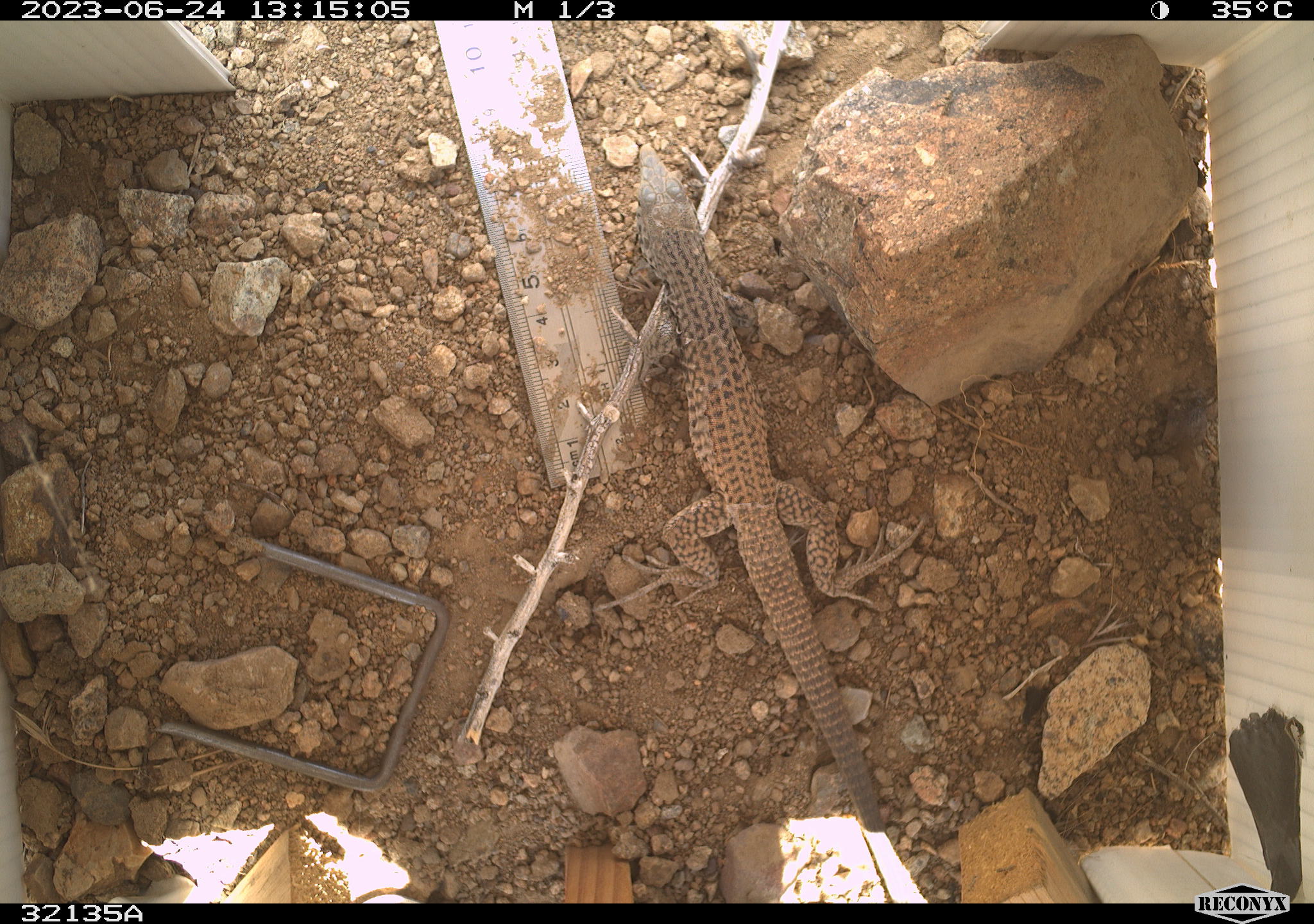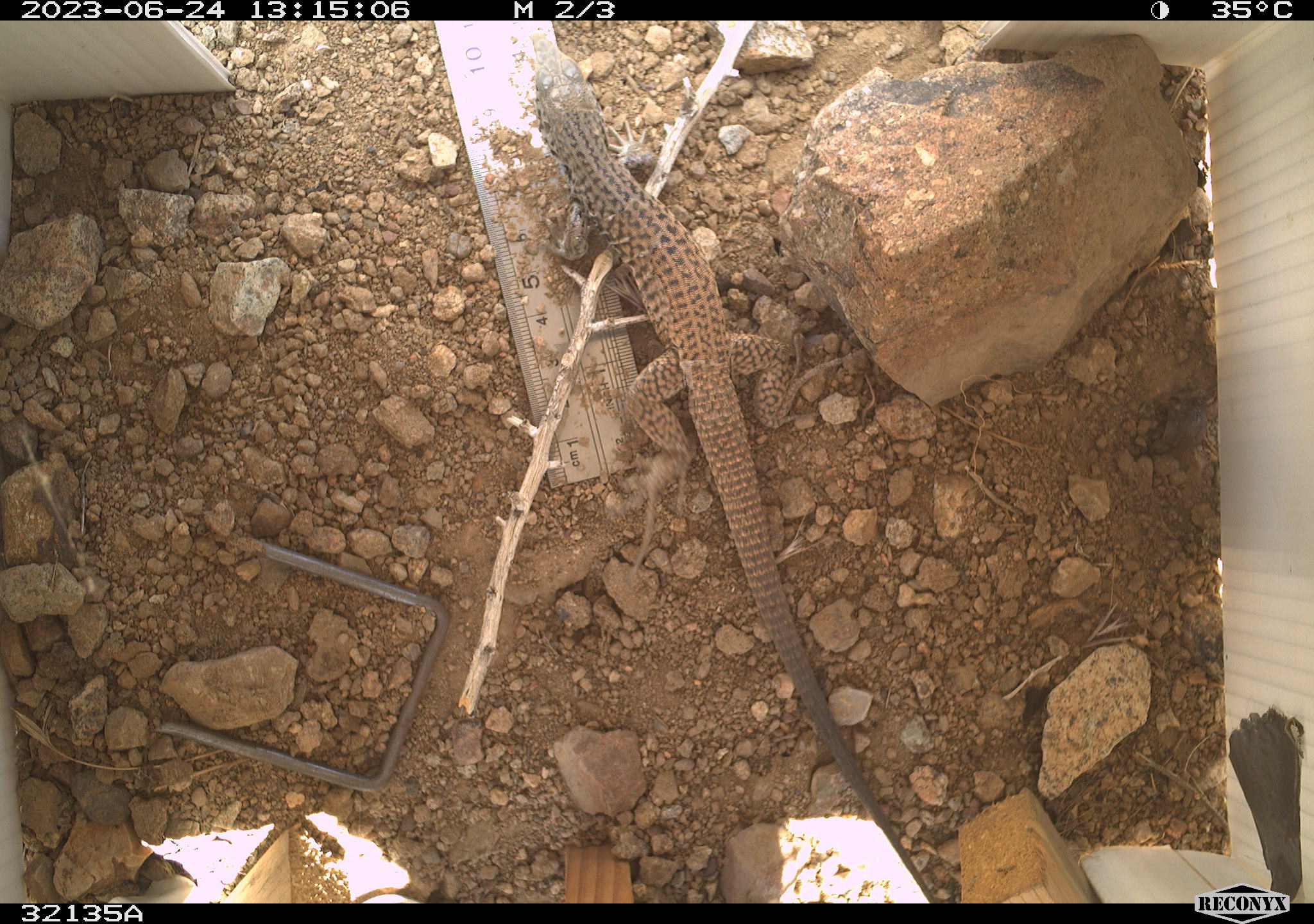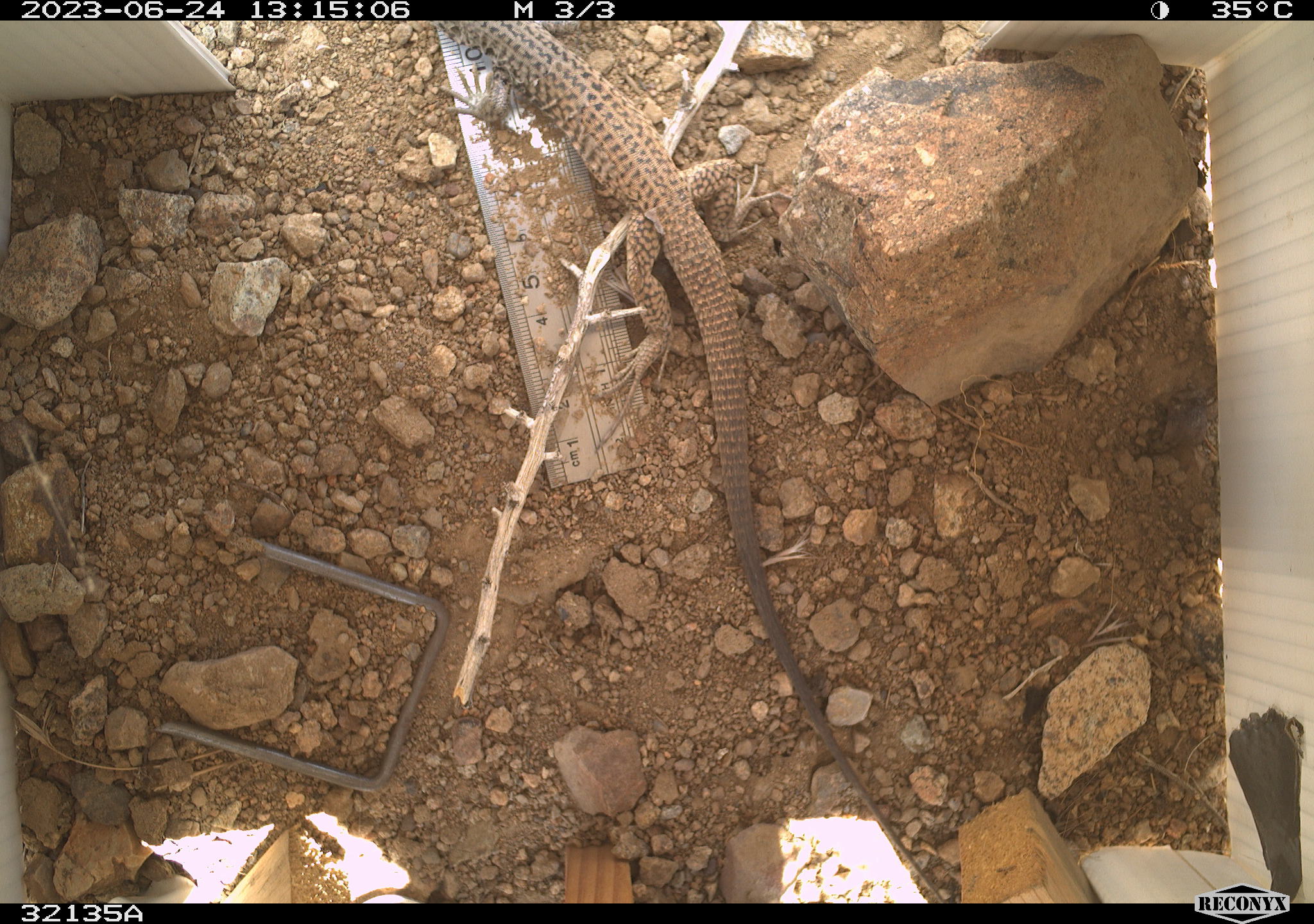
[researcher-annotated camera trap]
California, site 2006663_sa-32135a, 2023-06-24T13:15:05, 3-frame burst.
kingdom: Animalia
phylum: Chordata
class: Reptilia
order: Squamata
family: Teiidae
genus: Aspidoscelis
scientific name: Aspidoscelis tigris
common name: western whiptail